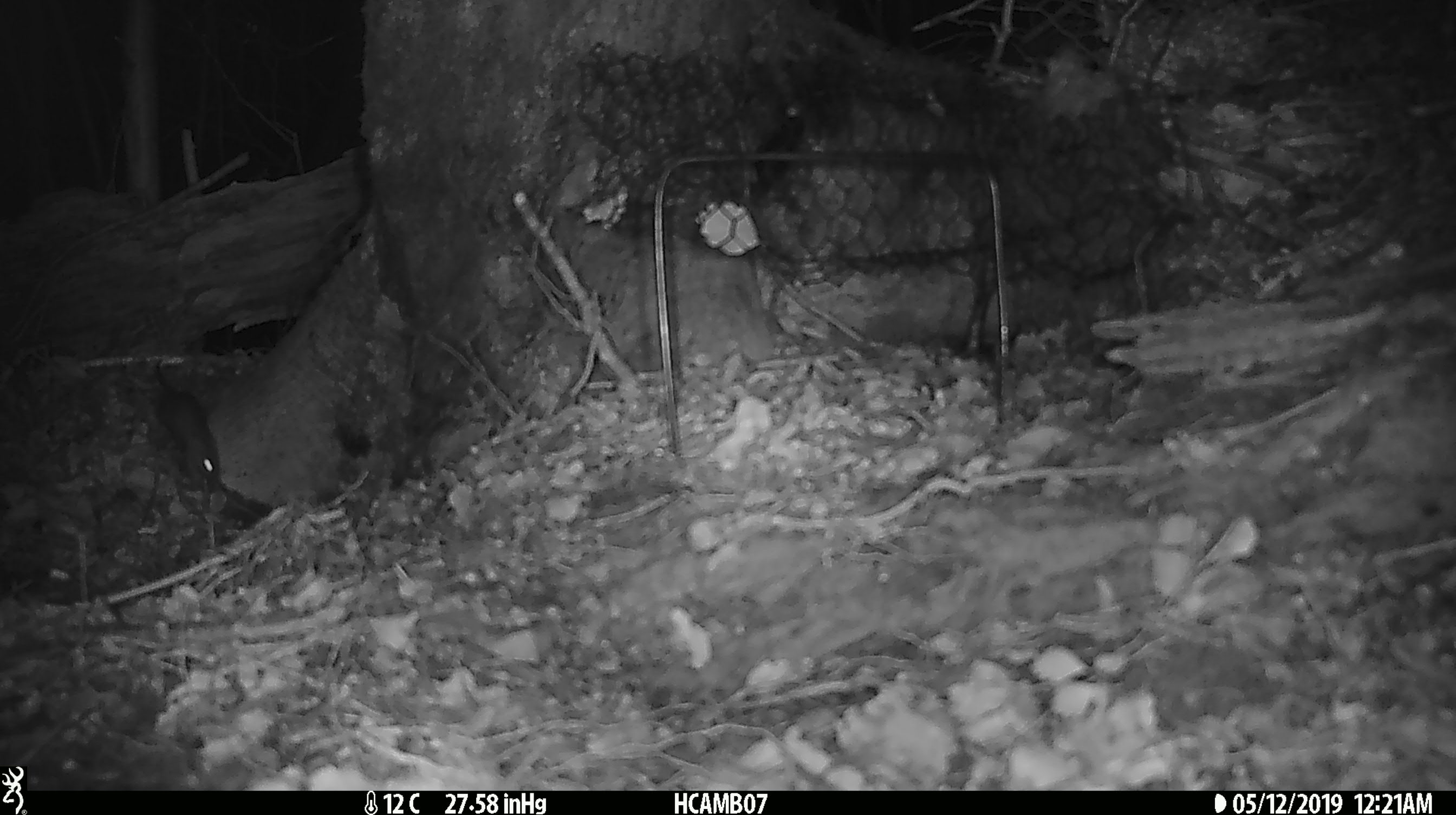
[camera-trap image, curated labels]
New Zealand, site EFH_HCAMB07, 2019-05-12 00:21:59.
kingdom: Animalia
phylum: Chordata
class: Mammalia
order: Rodentia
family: Muridae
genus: Mus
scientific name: Mus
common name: mouse